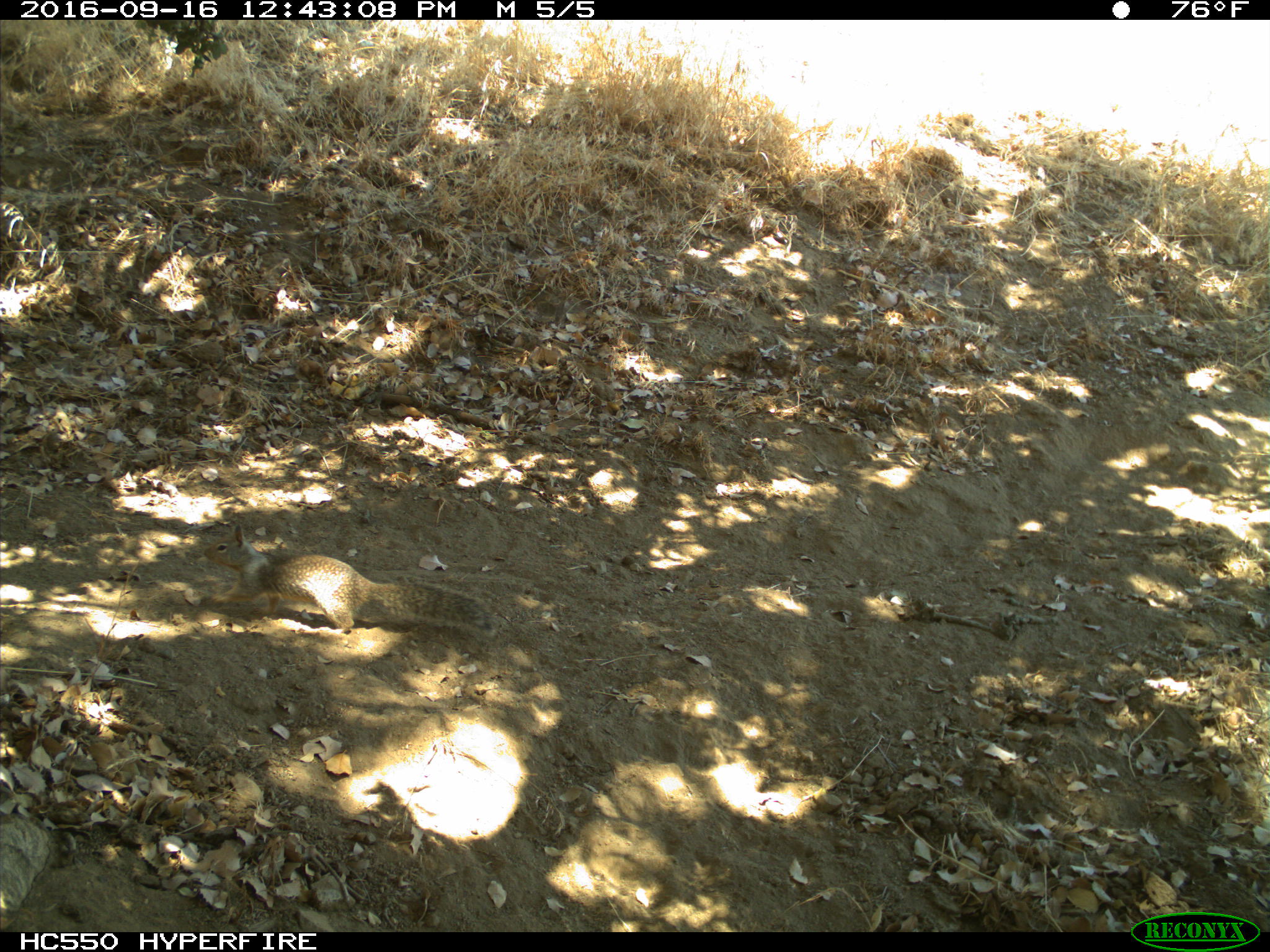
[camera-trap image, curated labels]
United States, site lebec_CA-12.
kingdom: Animalia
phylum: Chordata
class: Mammalia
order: Rodentia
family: Sciuridae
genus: Otospermophilus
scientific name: Otospermophilus beecheyi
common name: california ground squirrel